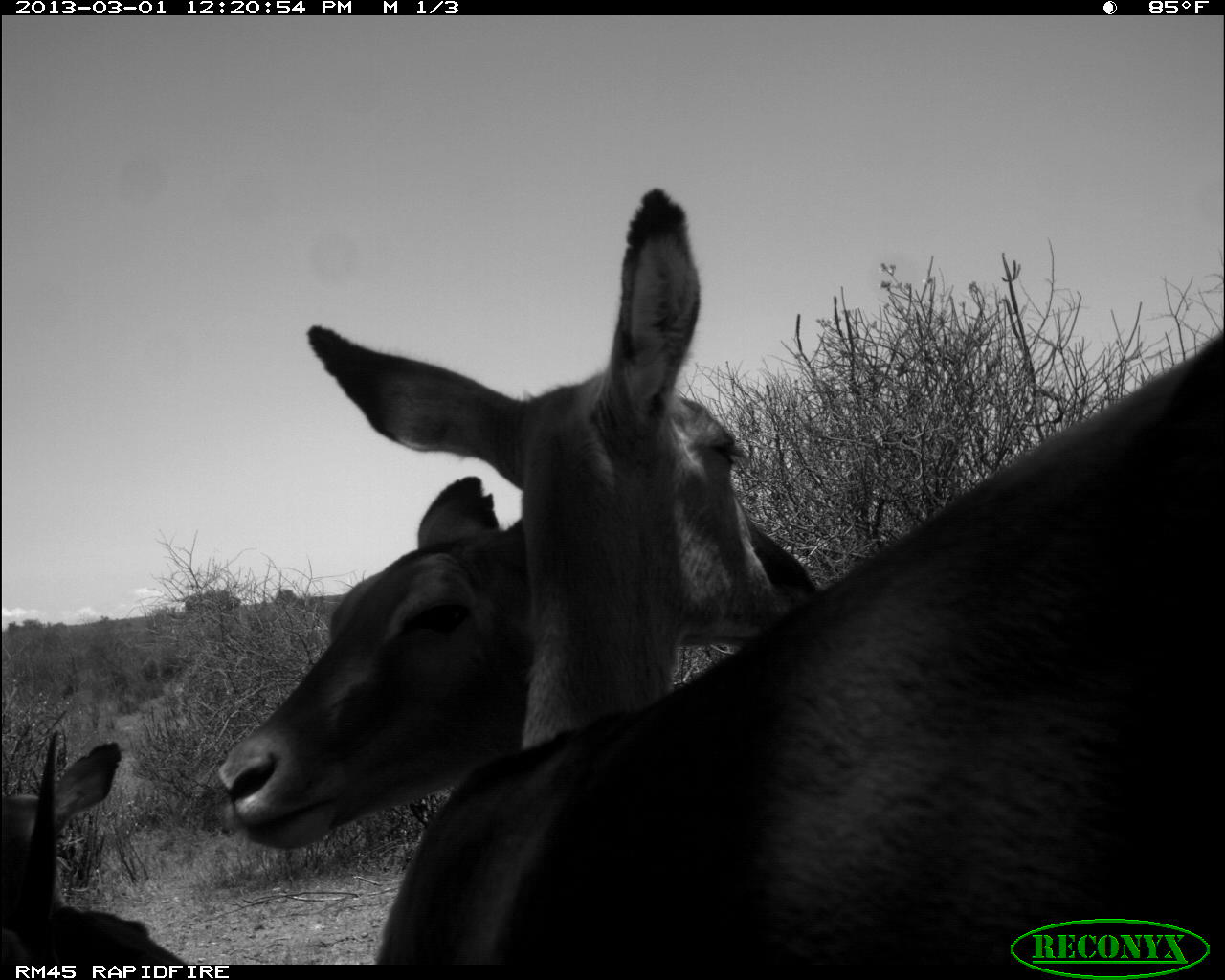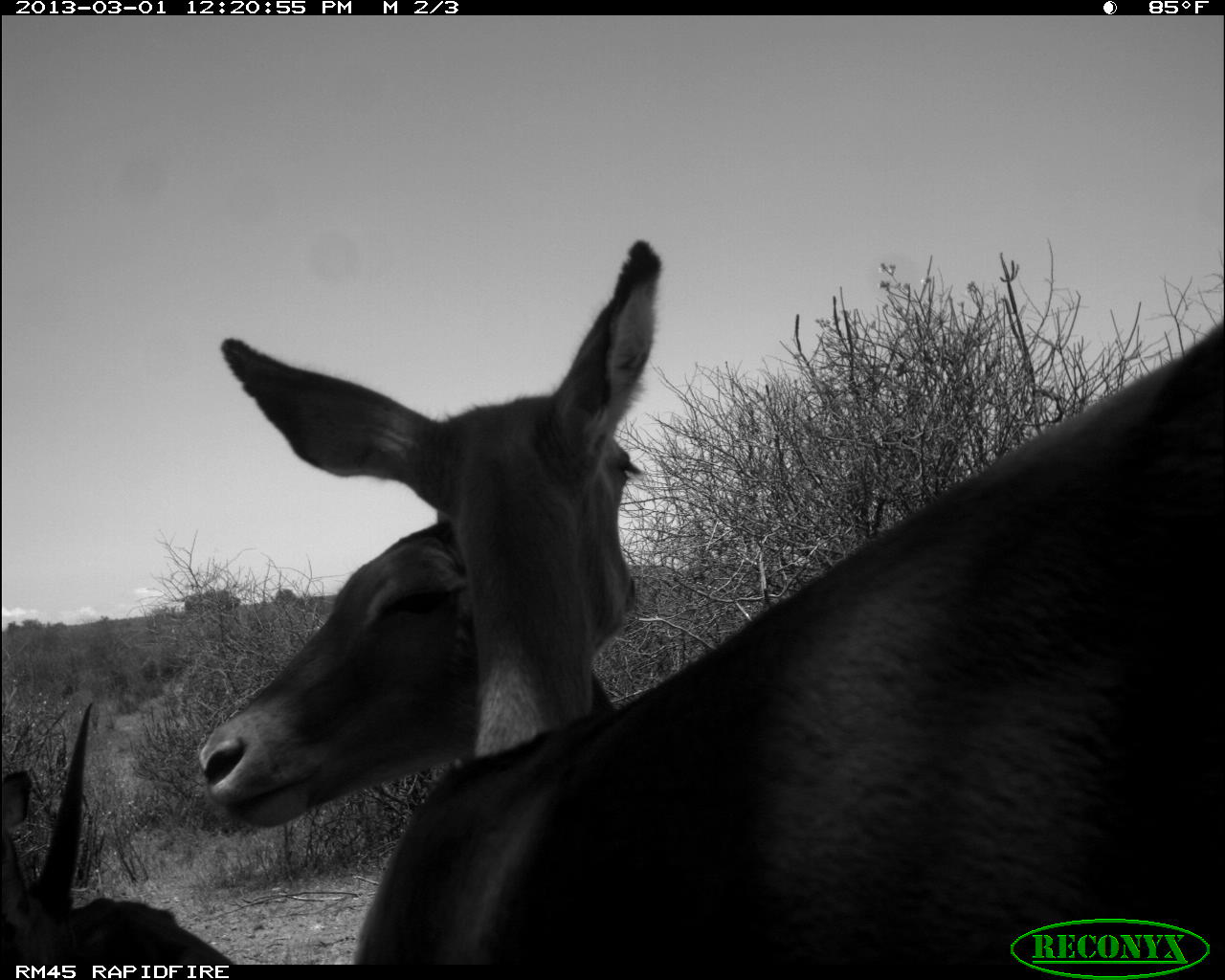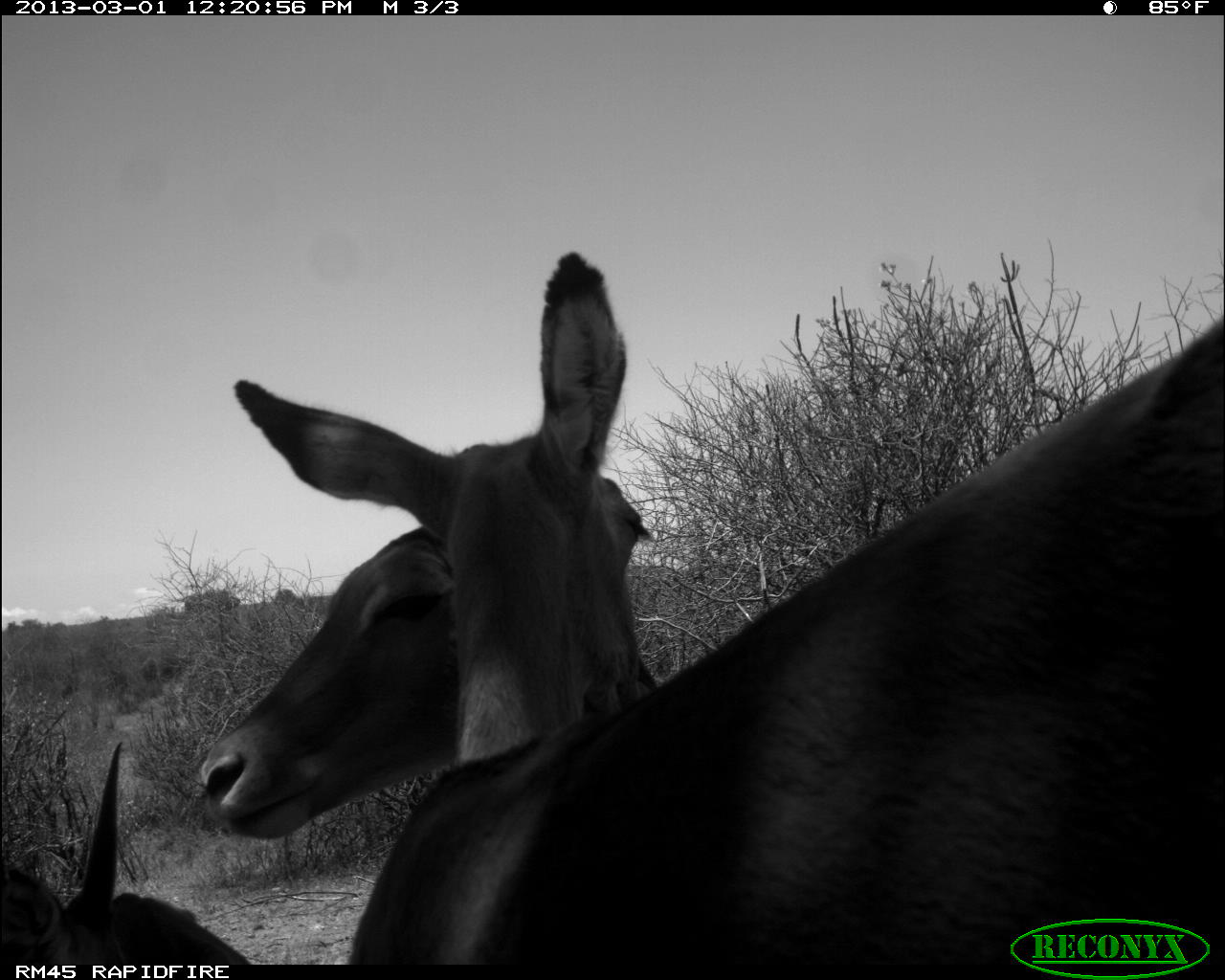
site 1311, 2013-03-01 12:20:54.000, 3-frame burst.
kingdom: Animalia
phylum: Chordata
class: Mammalia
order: Artiodactyla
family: Bovidae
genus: Aepyceros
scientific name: Aepyceros melampus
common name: impala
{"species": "Aepyceros melampus (impala)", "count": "4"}